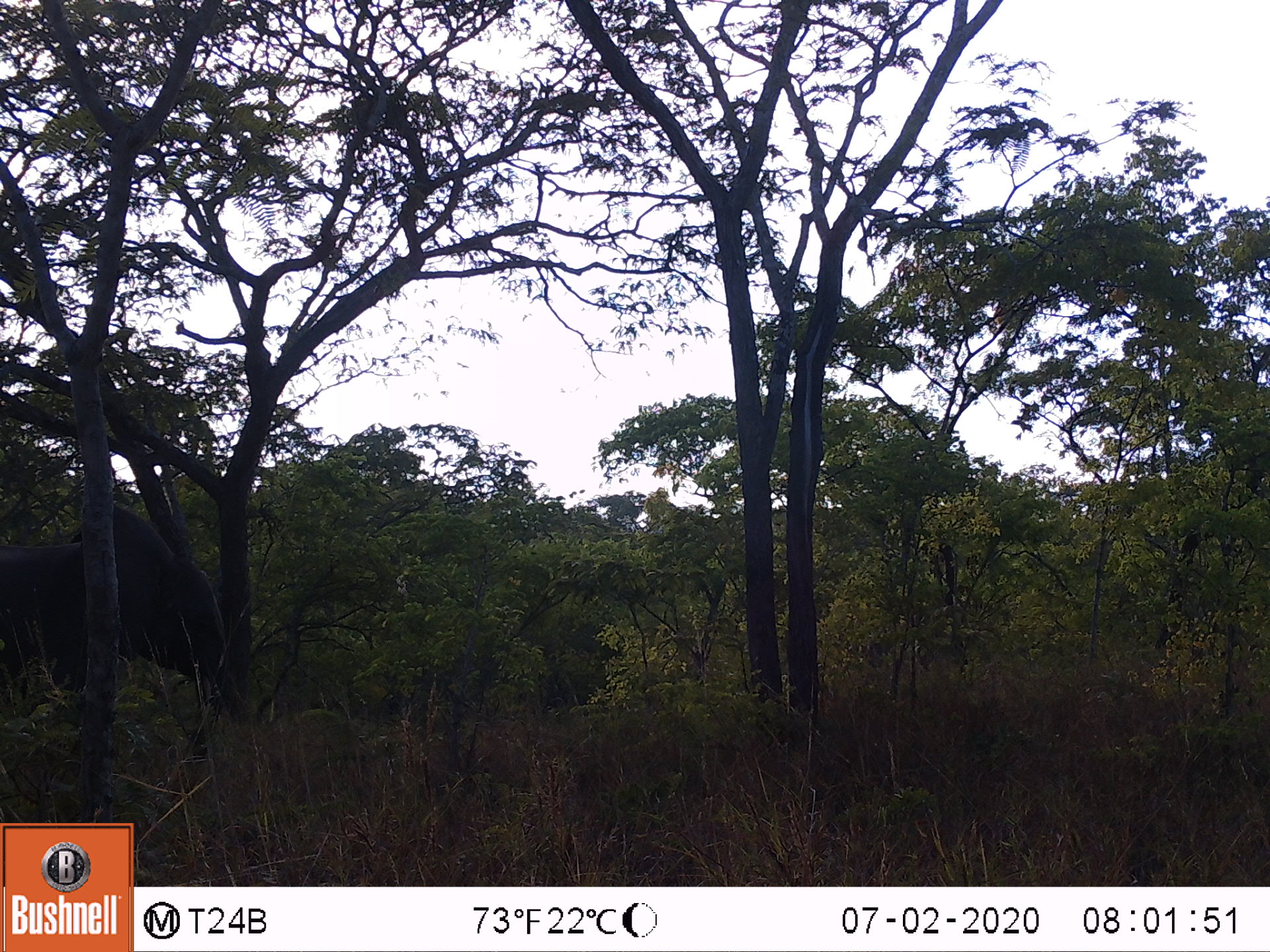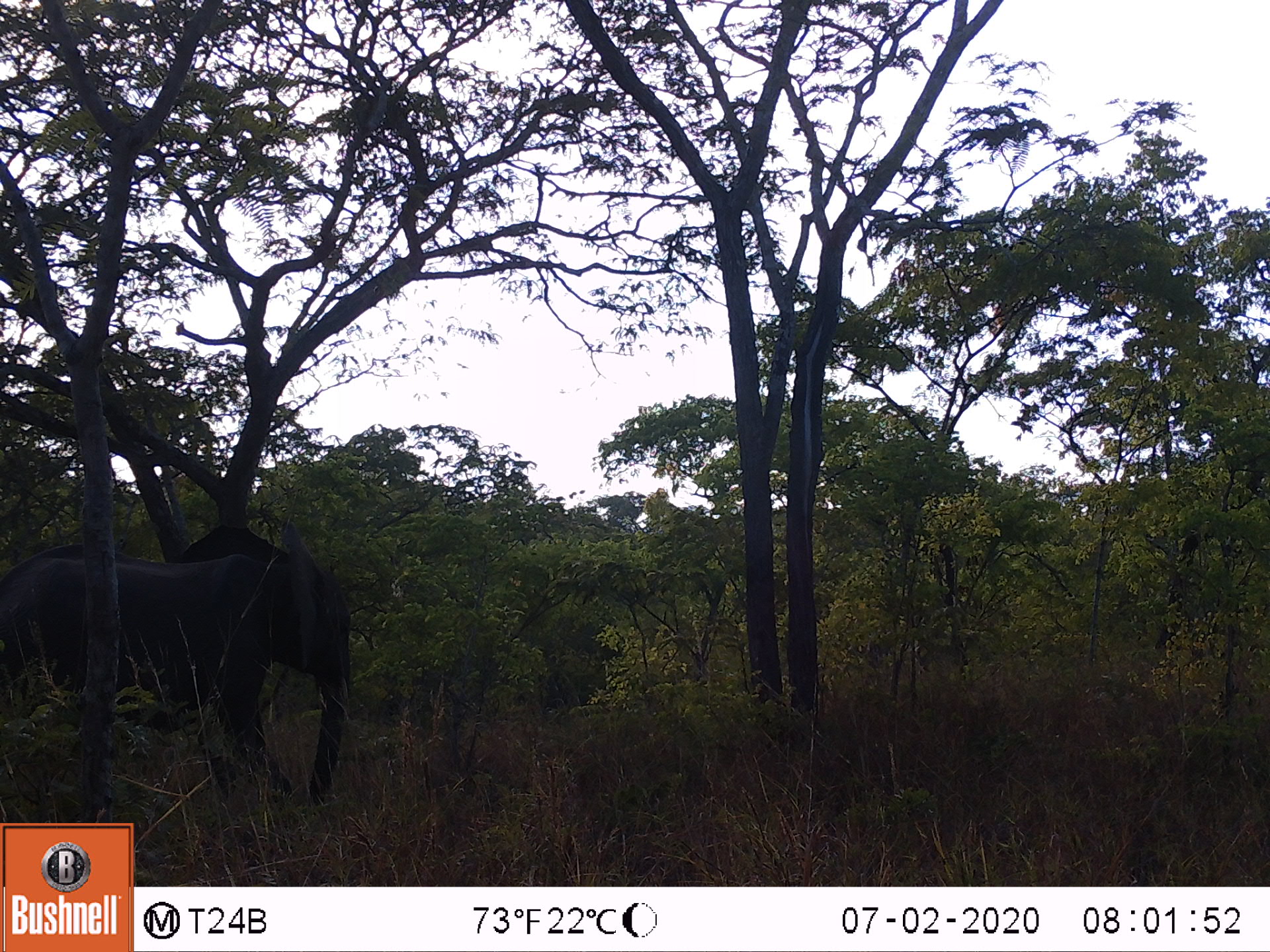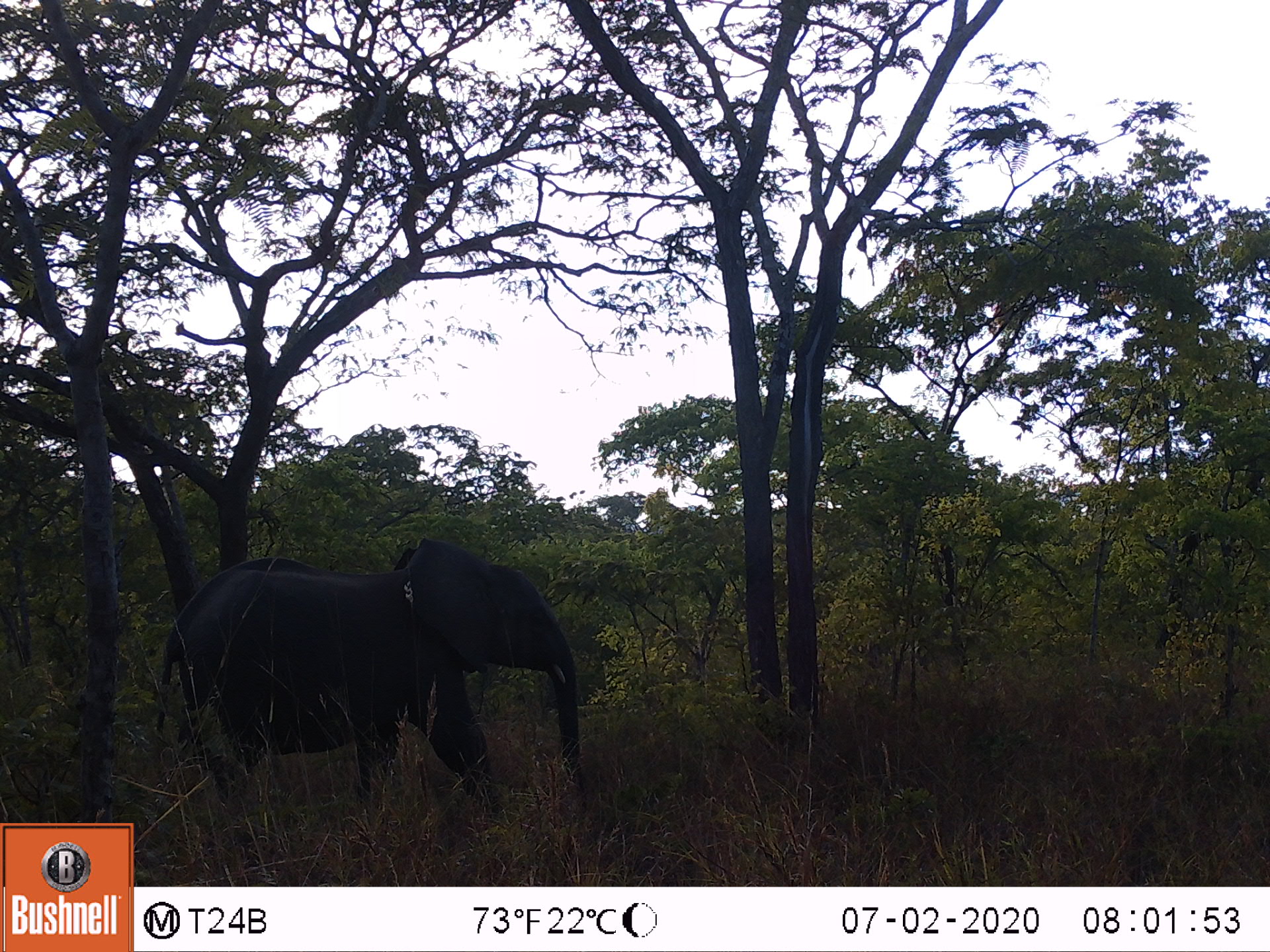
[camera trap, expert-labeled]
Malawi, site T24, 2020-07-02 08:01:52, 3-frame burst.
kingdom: Animalia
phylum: Chordata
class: Mammalia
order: Proboscidea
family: Elephantidae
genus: Loxodonta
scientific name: Loxodonta africana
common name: african savanna elephant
African savanna elephant (Loxodonta africana), count 1.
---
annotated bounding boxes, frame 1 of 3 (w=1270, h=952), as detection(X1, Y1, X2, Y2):
african savanna elephant: detection(0, 503, 274, 775)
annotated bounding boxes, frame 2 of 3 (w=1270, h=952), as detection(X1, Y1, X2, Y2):
african savanna elephant: detection(0, 520, 373, 814)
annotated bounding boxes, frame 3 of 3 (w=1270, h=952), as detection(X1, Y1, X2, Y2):
african savanna elephant: detection(142, 532, 604, 821)